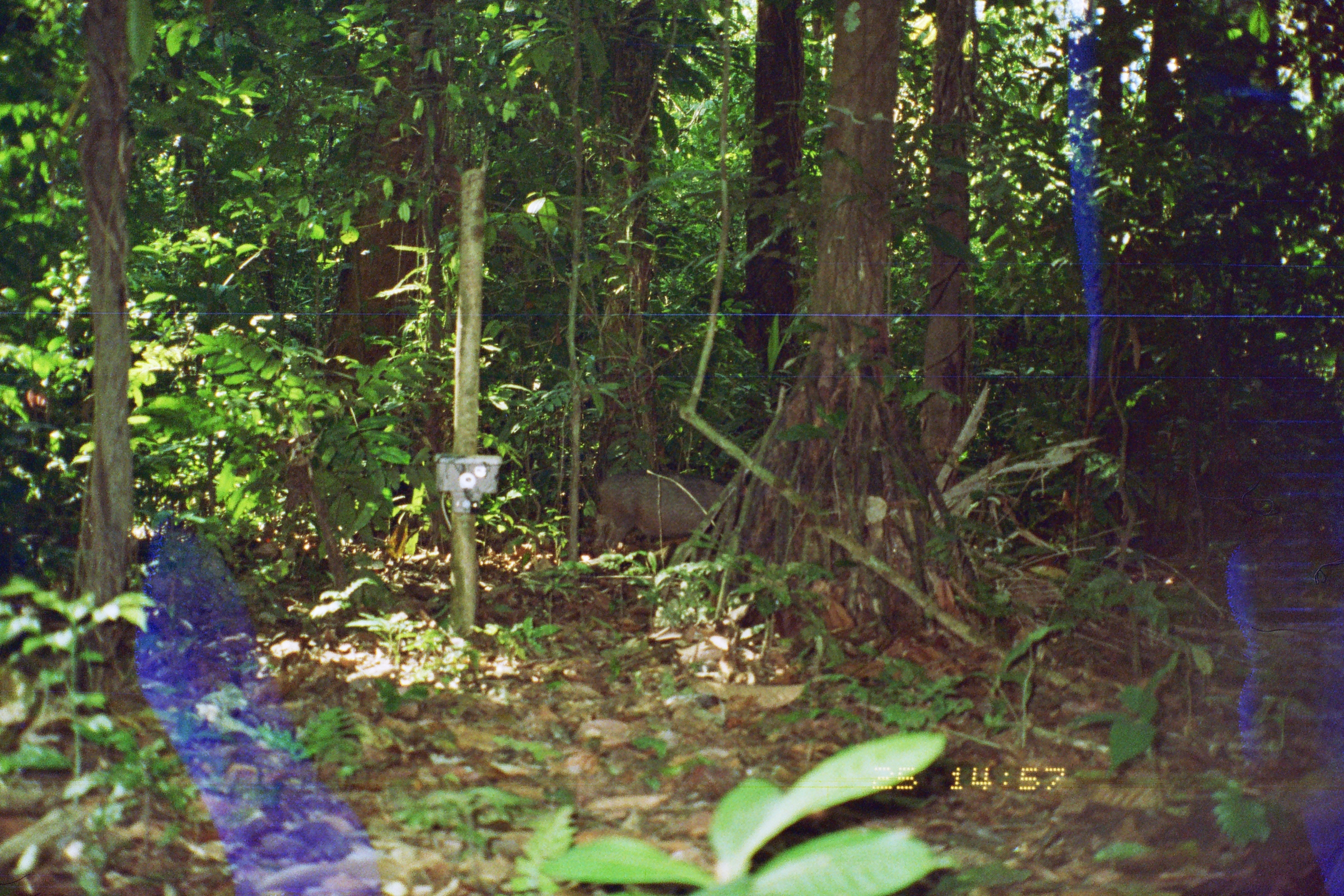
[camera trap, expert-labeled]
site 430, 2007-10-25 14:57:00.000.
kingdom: Animalia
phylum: Chordata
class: Mammalia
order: Artiodactyla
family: Tayassuidae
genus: Tayassu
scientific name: Tayassu pecari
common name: white-lipped peccary